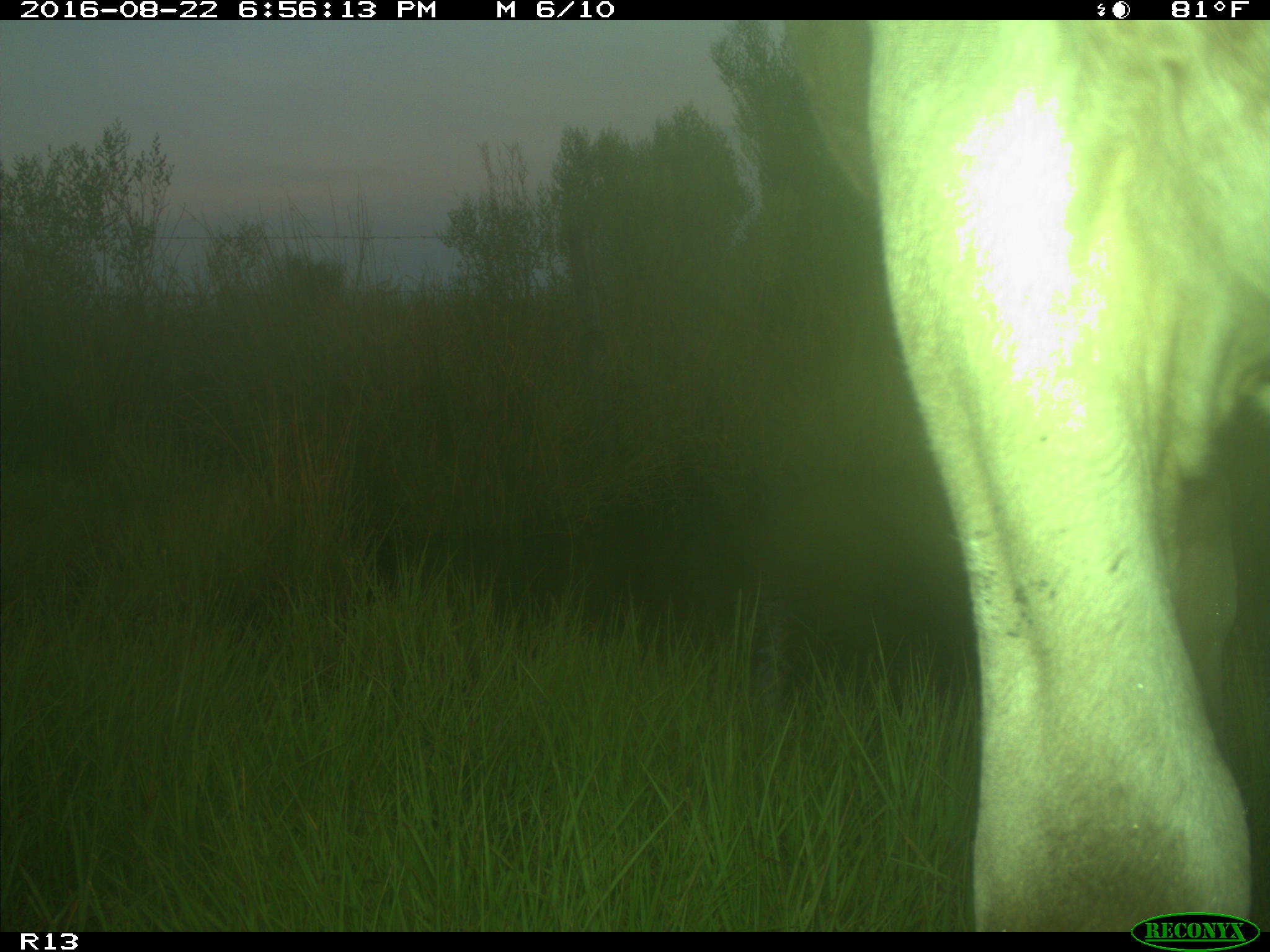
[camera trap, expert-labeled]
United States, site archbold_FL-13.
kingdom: Animalia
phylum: Chordata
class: Mammalia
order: Artiodactyla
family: Bovidae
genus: Bos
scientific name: Bos taurus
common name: domestic cow